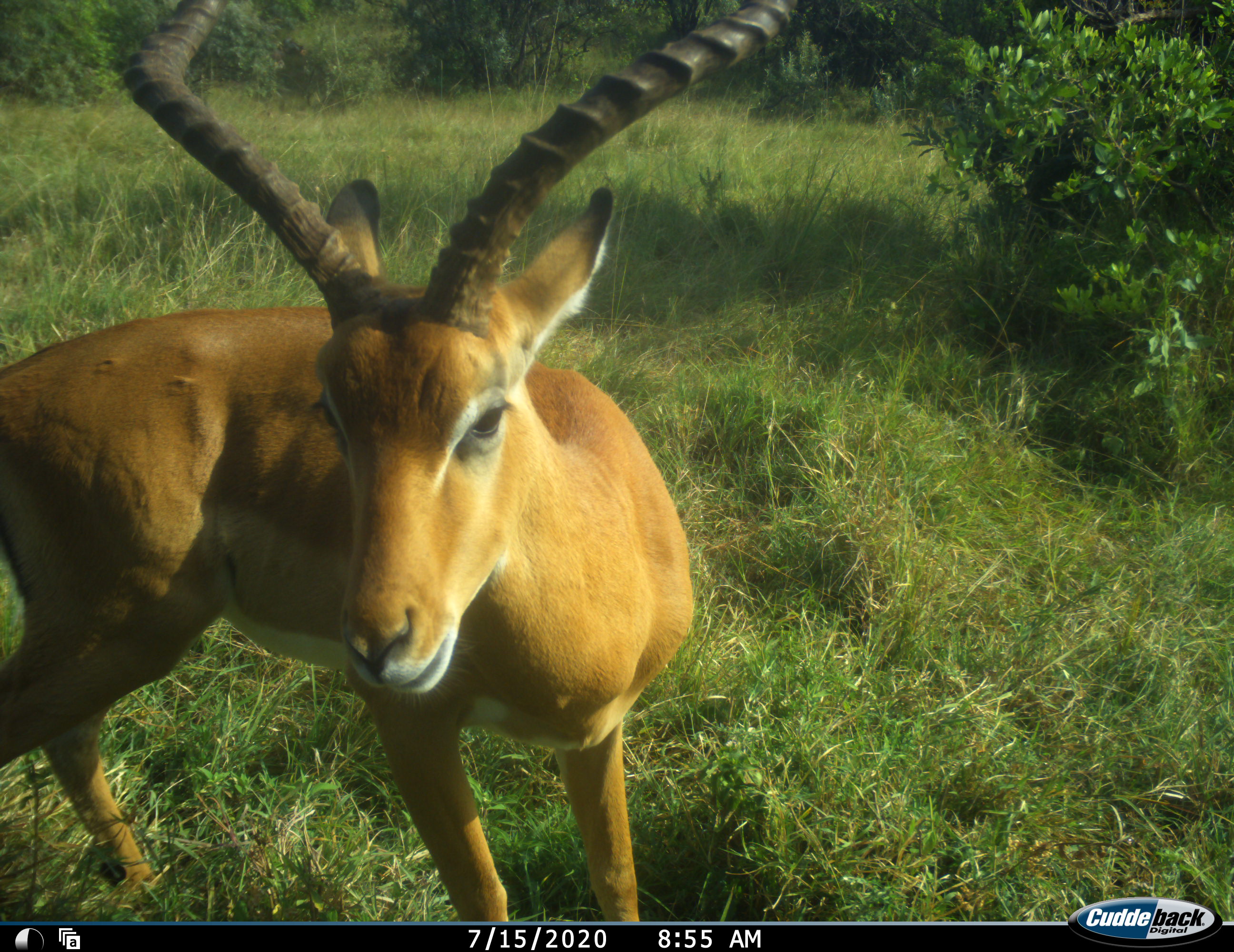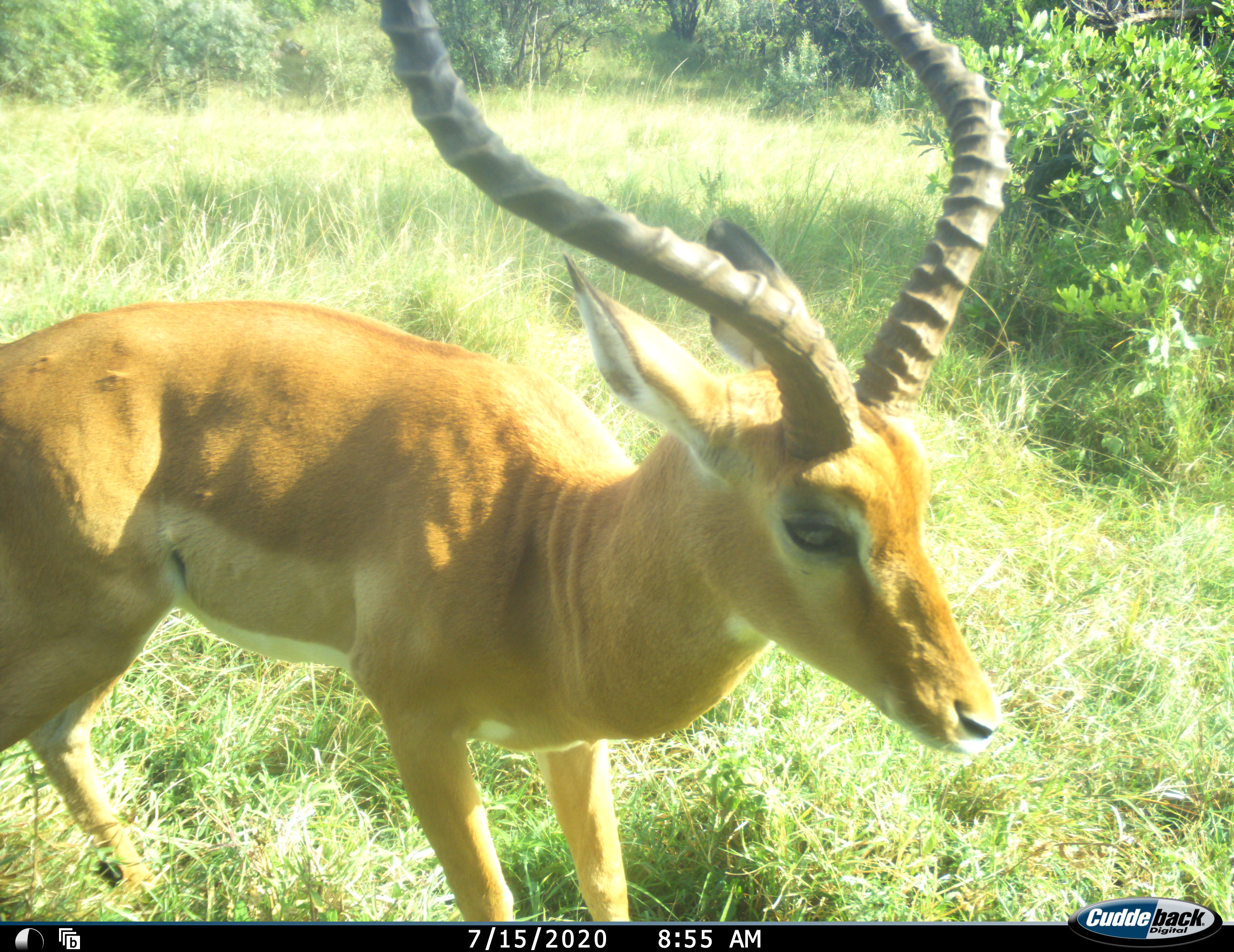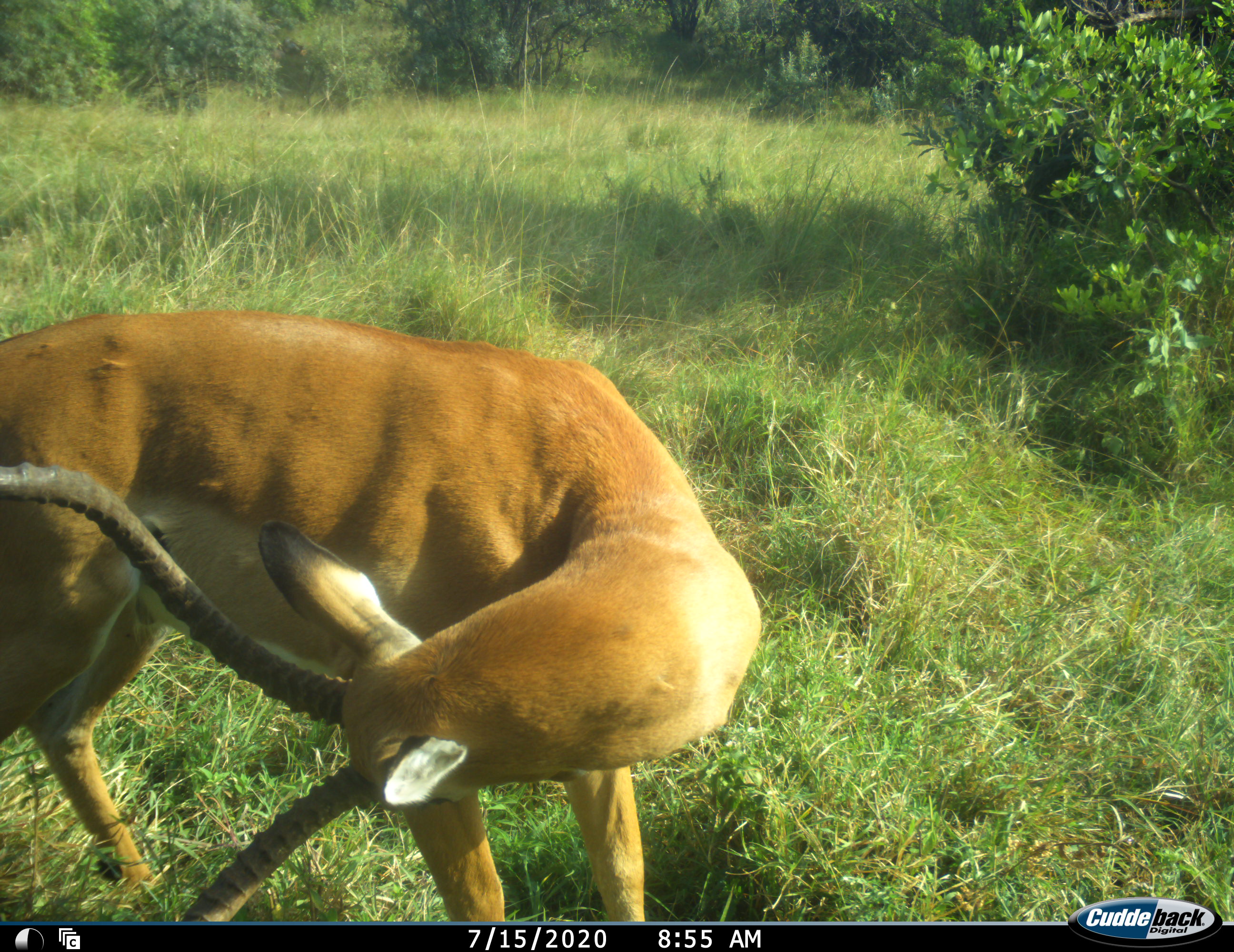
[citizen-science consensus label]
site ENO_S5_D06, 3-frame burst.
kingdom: Animalia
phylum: Chordata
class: Mammalia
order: Artiodactyla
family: Bovidae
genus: Aepyceros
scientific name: Aepyceros melampus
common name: impala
Impala (Aepyceros melampus), count 1. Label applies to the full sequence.